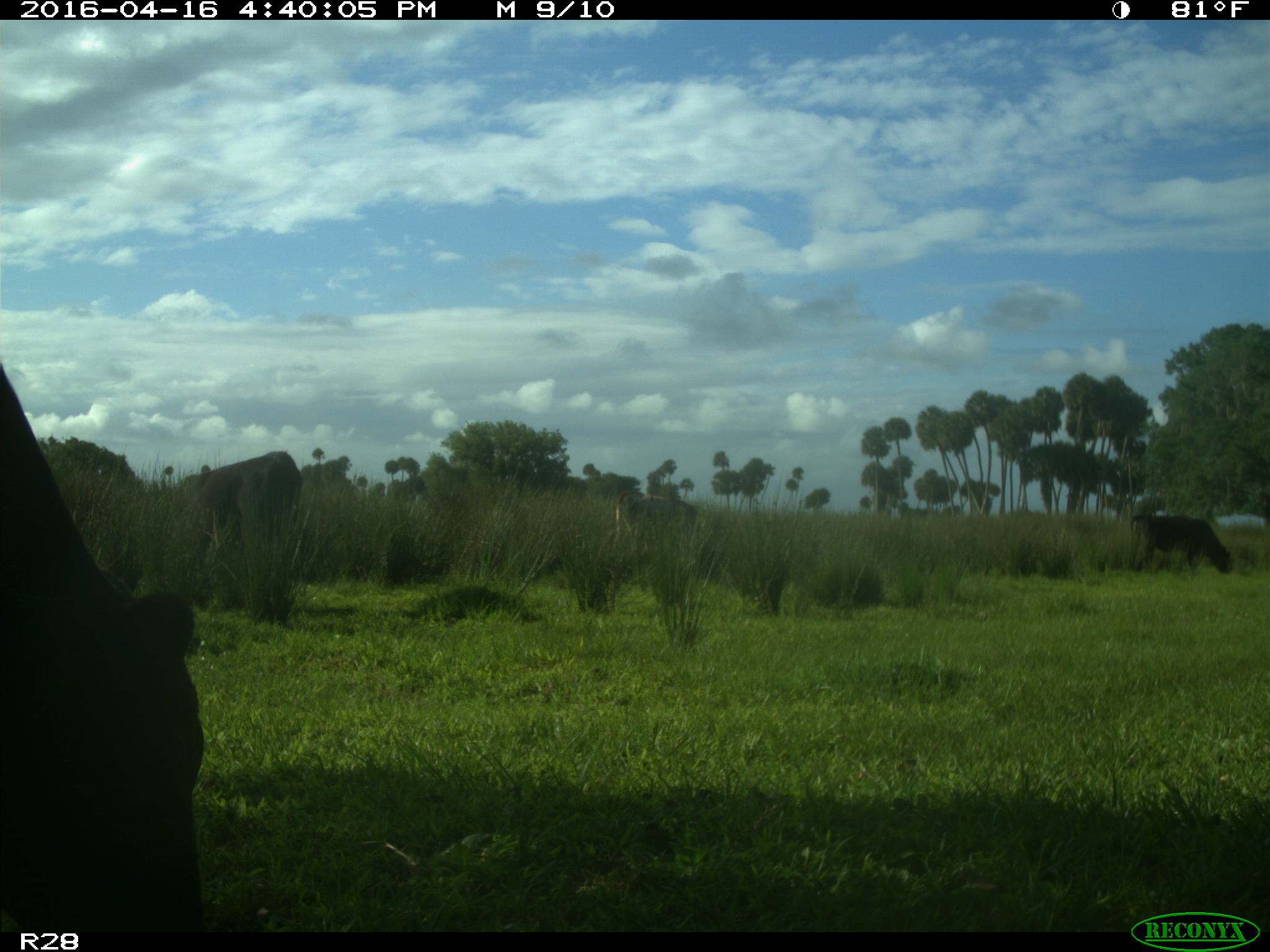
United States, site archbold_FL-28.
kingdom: Animalia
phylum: Chordata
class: Mammalia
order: Artiodactyla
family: Bovidae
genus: Bos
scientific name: Bos taurus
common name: domestic cow